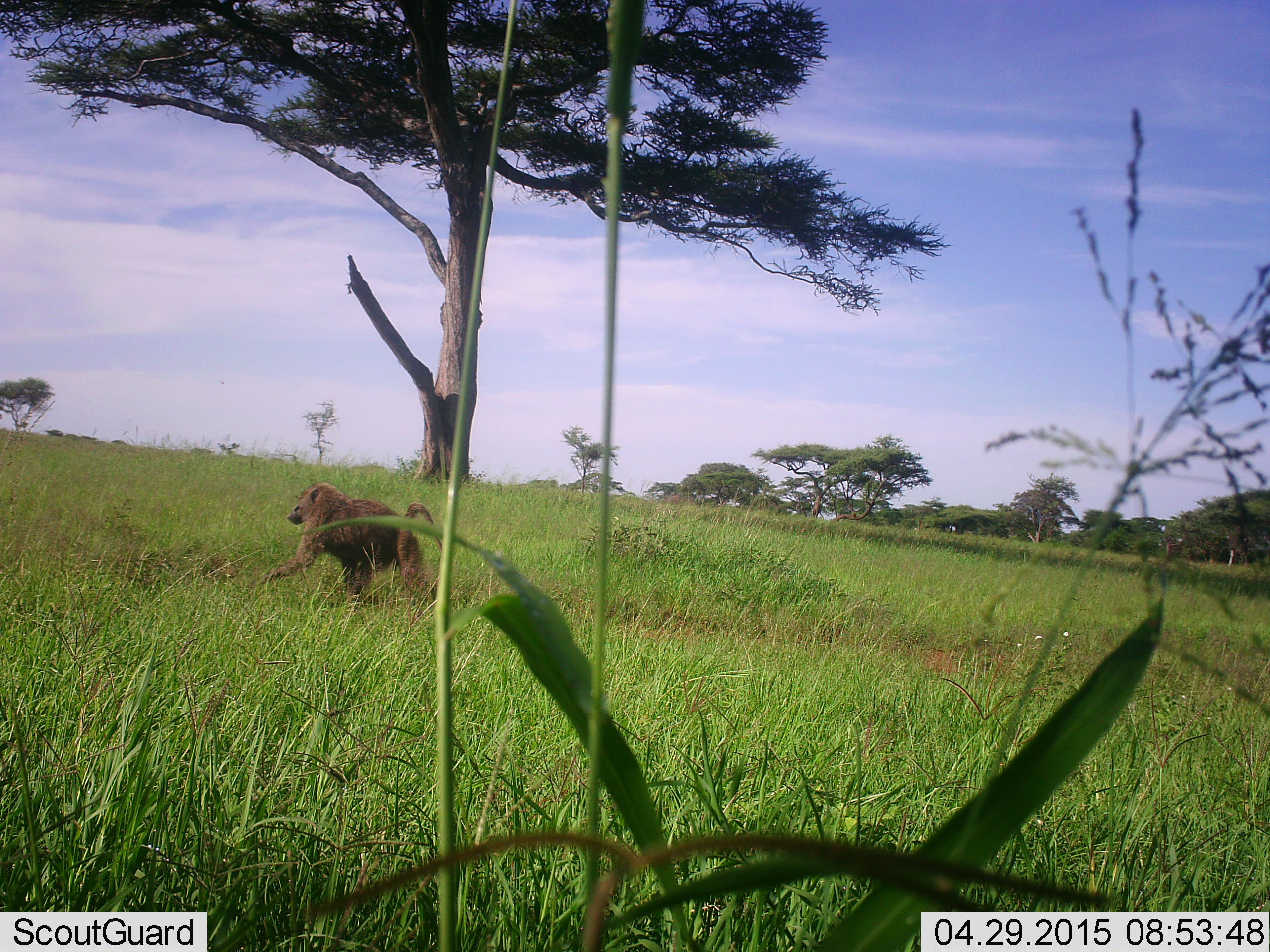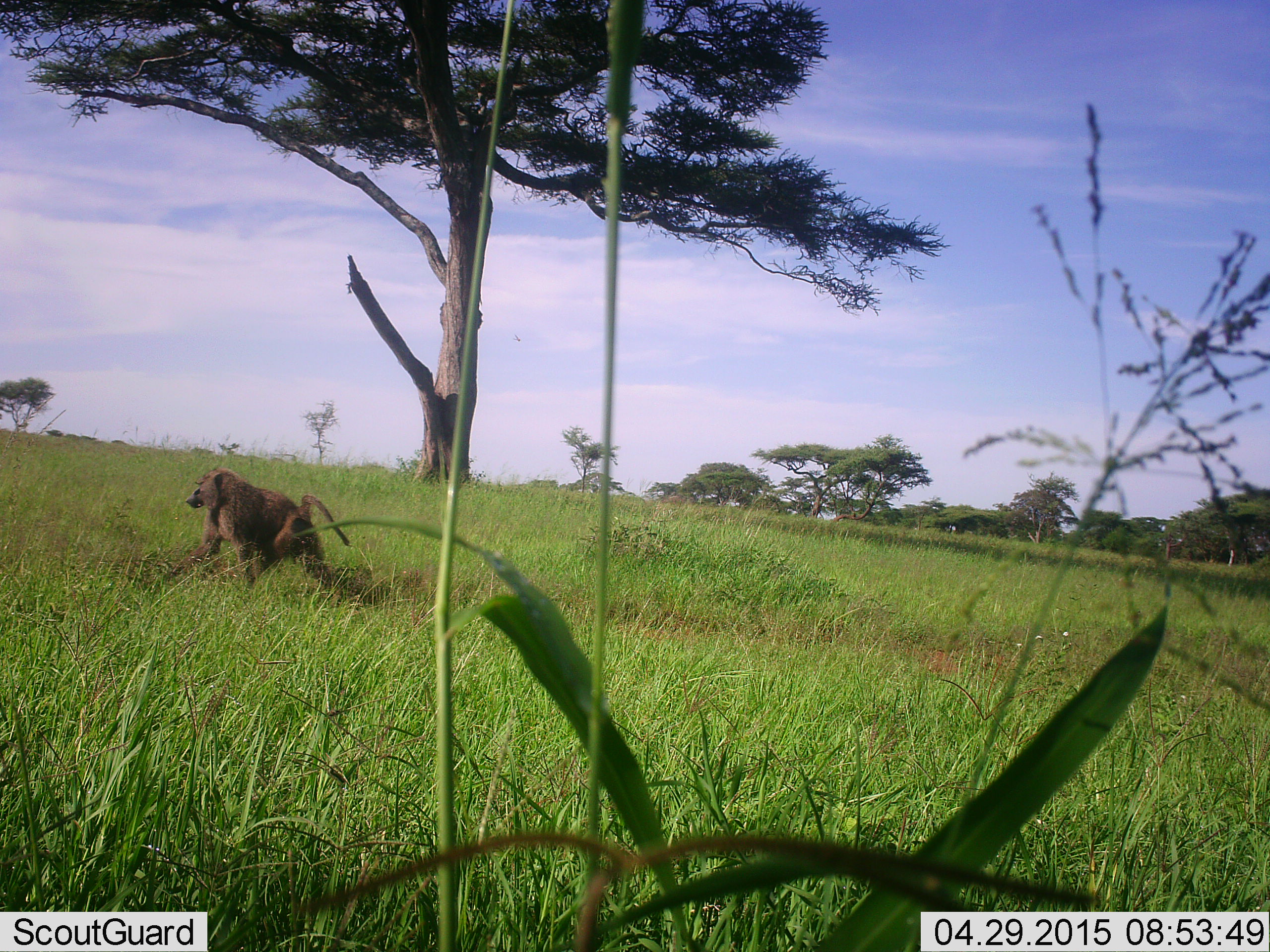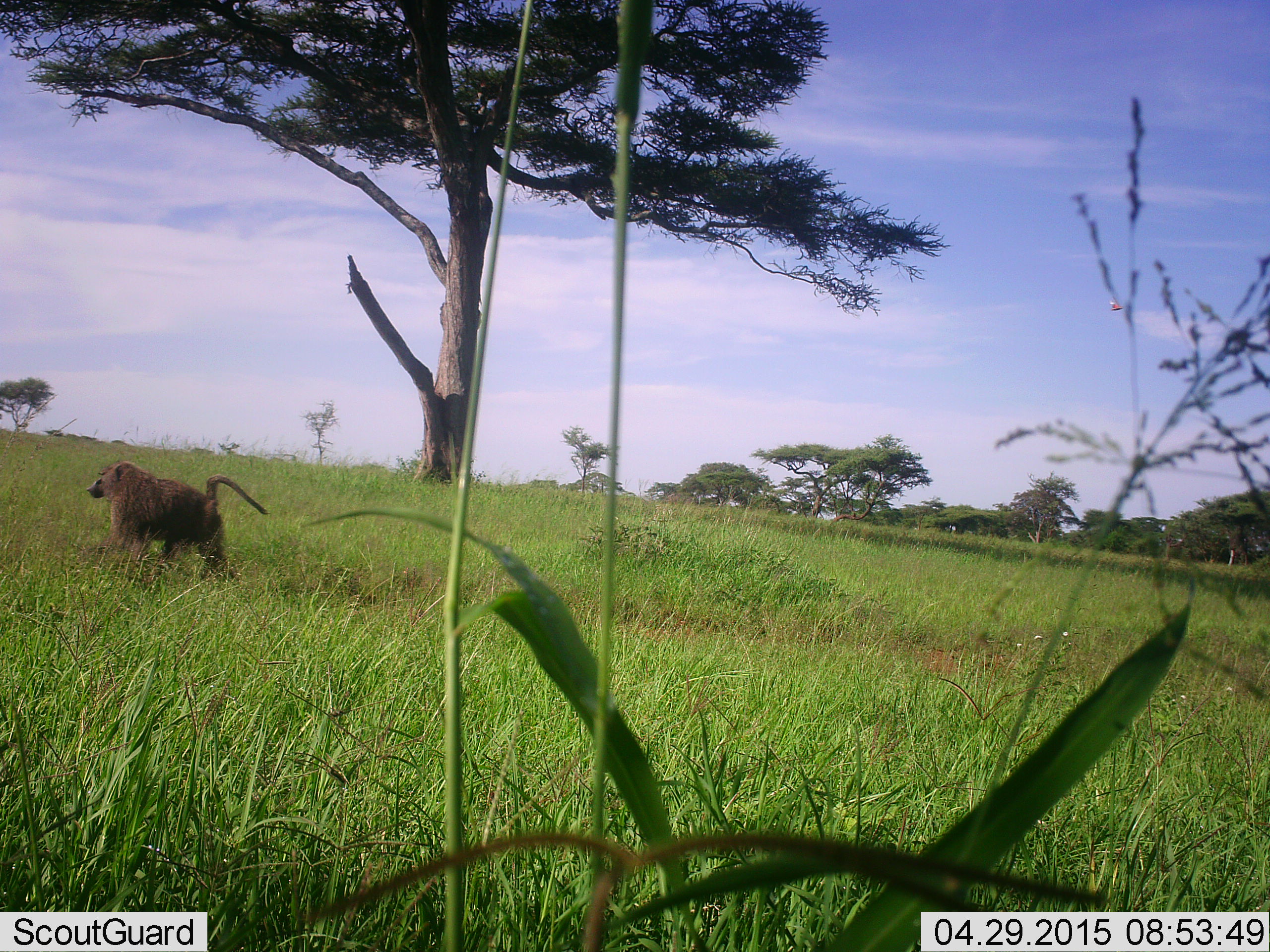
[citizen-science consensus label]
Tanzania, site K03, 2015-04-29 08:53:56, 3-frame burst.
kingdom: Animalia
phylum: Chordata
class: Mammalia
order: Primates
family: Cercopithecidae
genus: Papio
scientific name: Papio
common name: baboon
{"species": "baboon (Papio)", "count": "1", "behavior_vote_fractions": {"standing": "0%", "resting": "0%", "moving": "100%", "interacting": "0%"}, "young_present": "0%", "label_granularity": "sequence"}